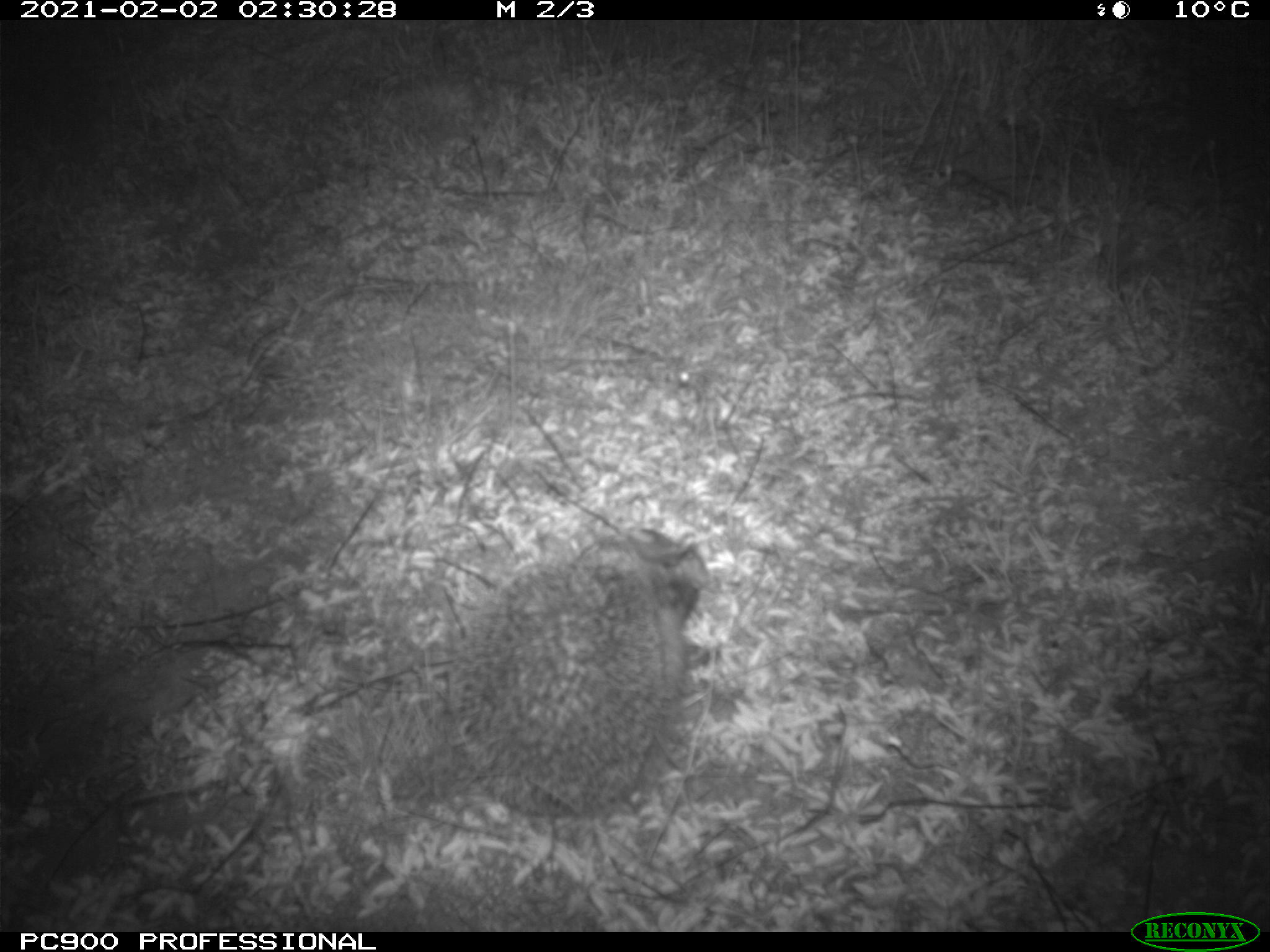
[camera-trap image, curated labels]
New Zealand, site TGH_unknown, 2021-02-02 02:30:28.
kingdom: Animalia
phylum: Chordata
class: Mammalia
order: Eulipotyphla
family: Erinaceidae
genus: Erinaceus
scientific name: Erinaceus europaeus europaeus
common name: european hedgehog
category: hedgehog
Hedgehog (european hedgehog) (Erinaceus europaeus europaeus).